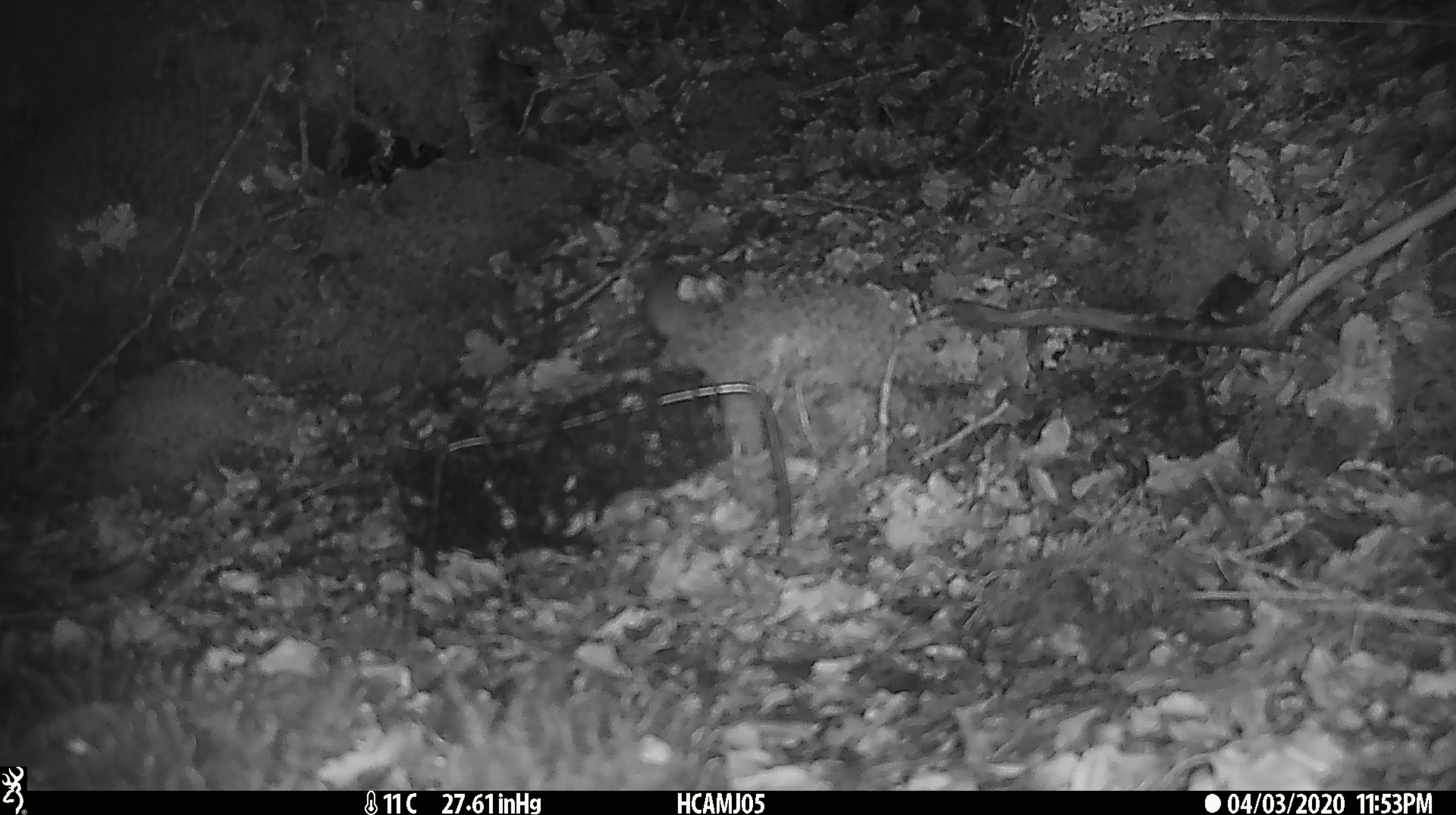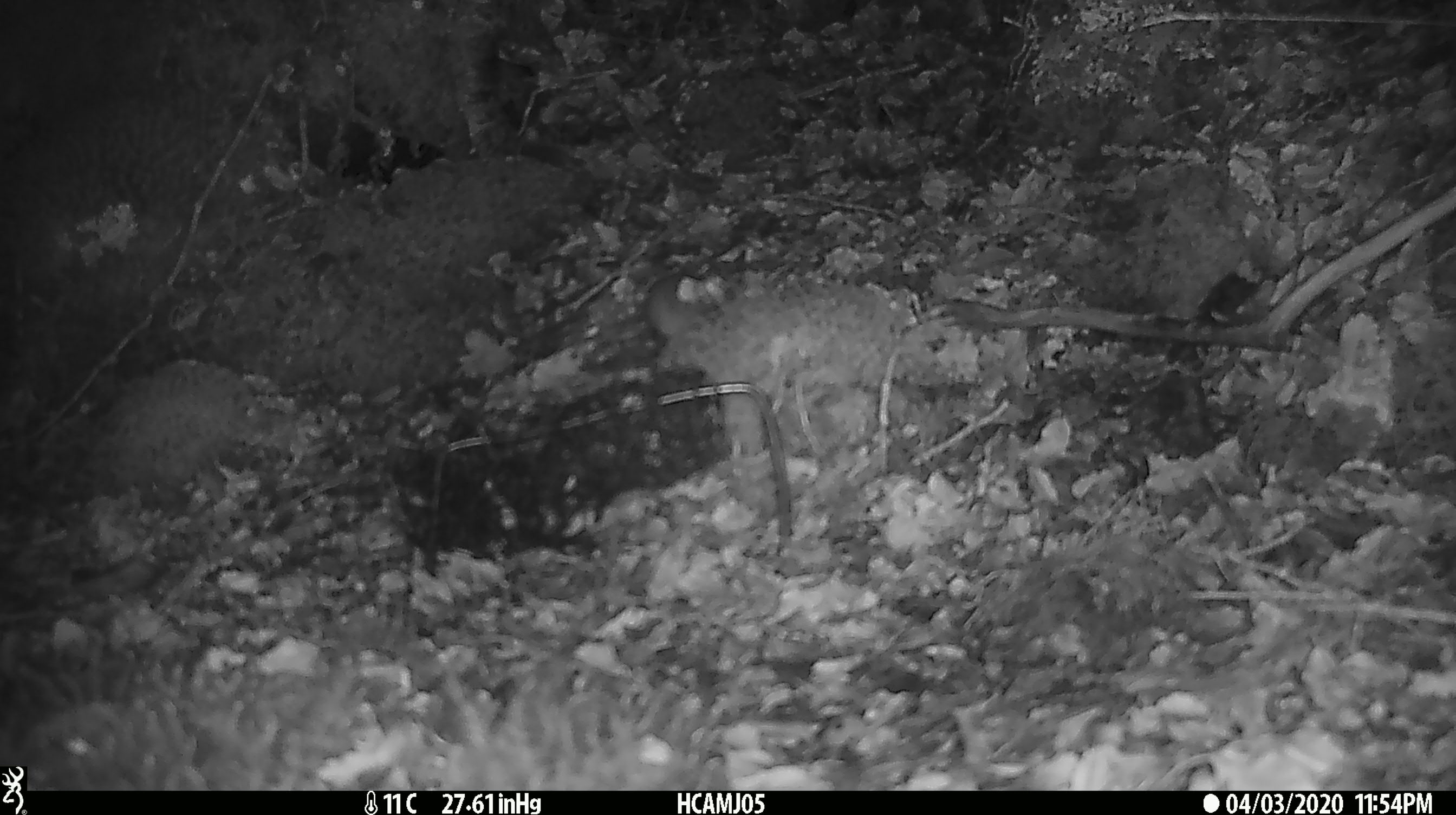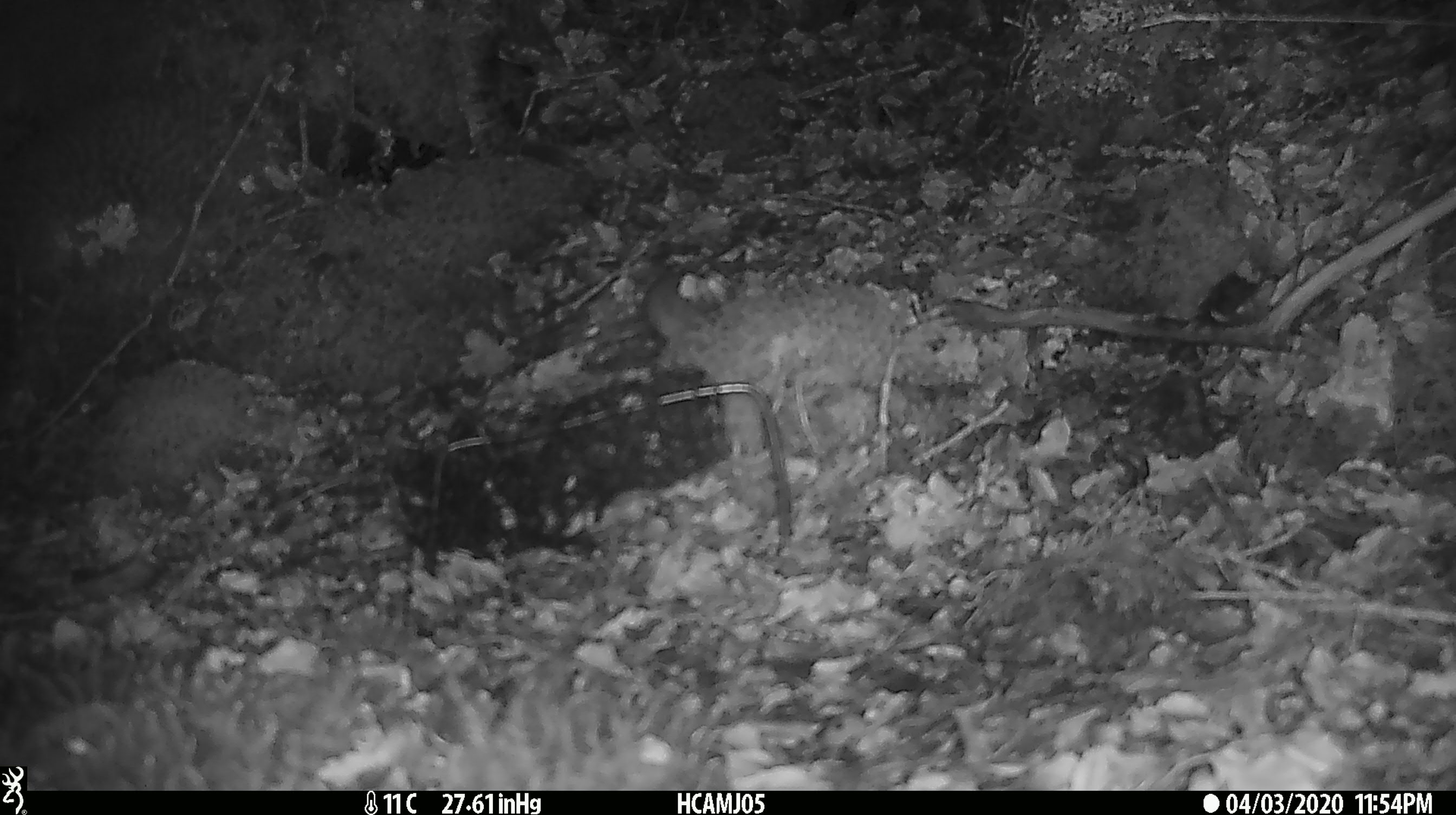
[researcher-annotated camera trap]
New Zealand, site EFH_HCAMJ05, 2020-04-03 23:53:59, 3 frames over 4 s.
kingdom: Animalia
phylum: Chordata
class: Mammalia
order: Rodentia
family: Muridae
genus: Mus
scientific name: Mus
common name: mouse